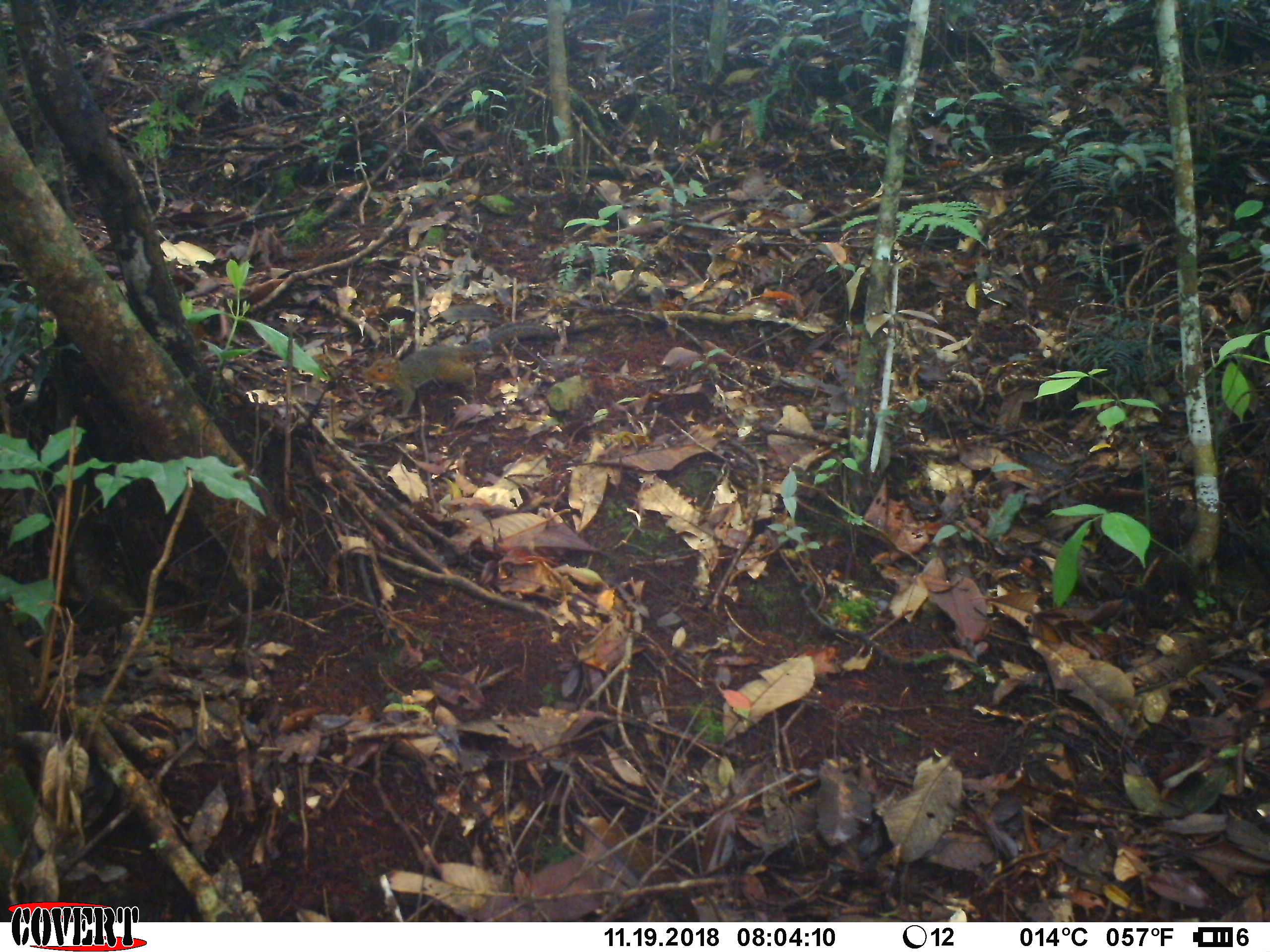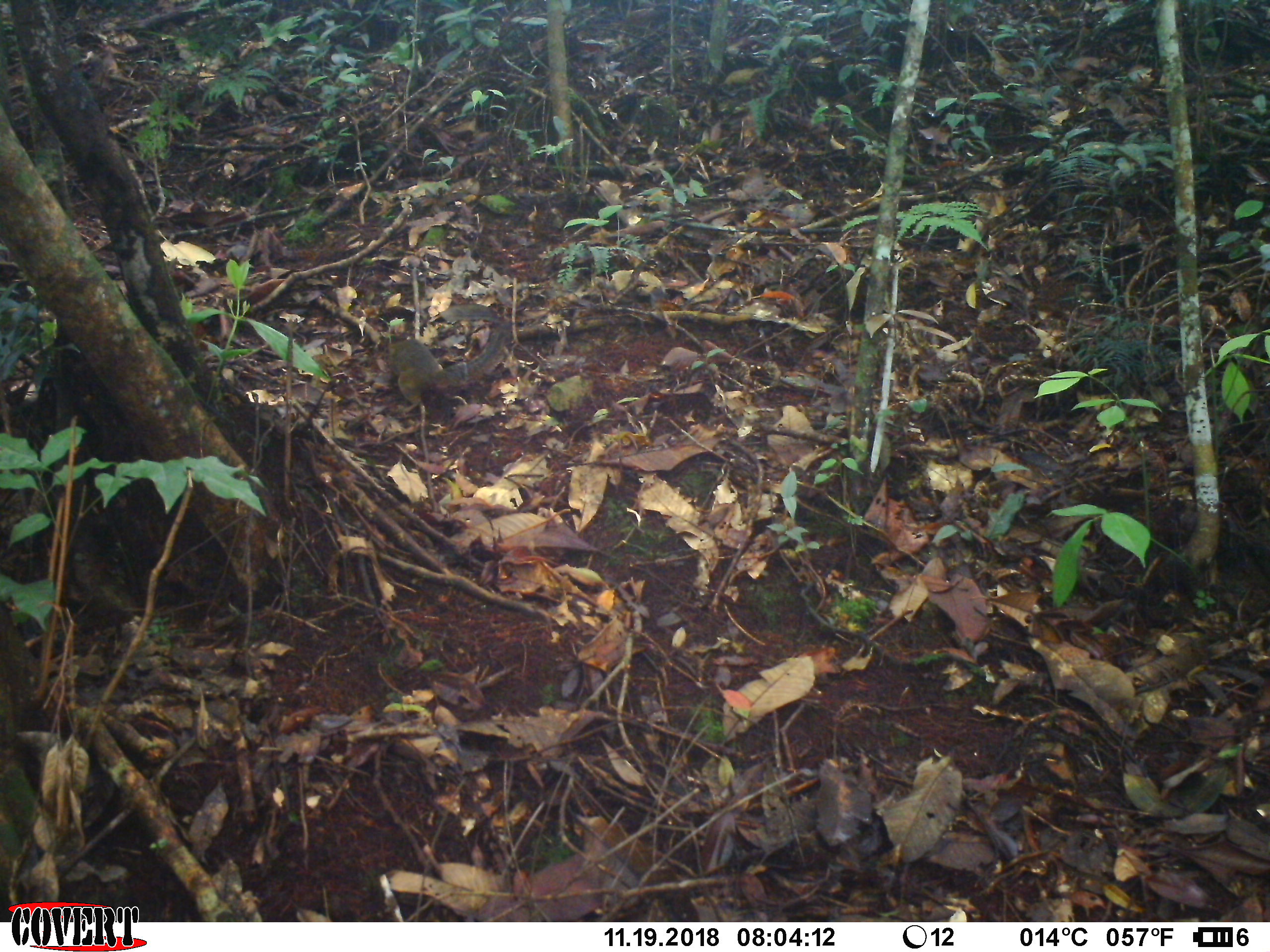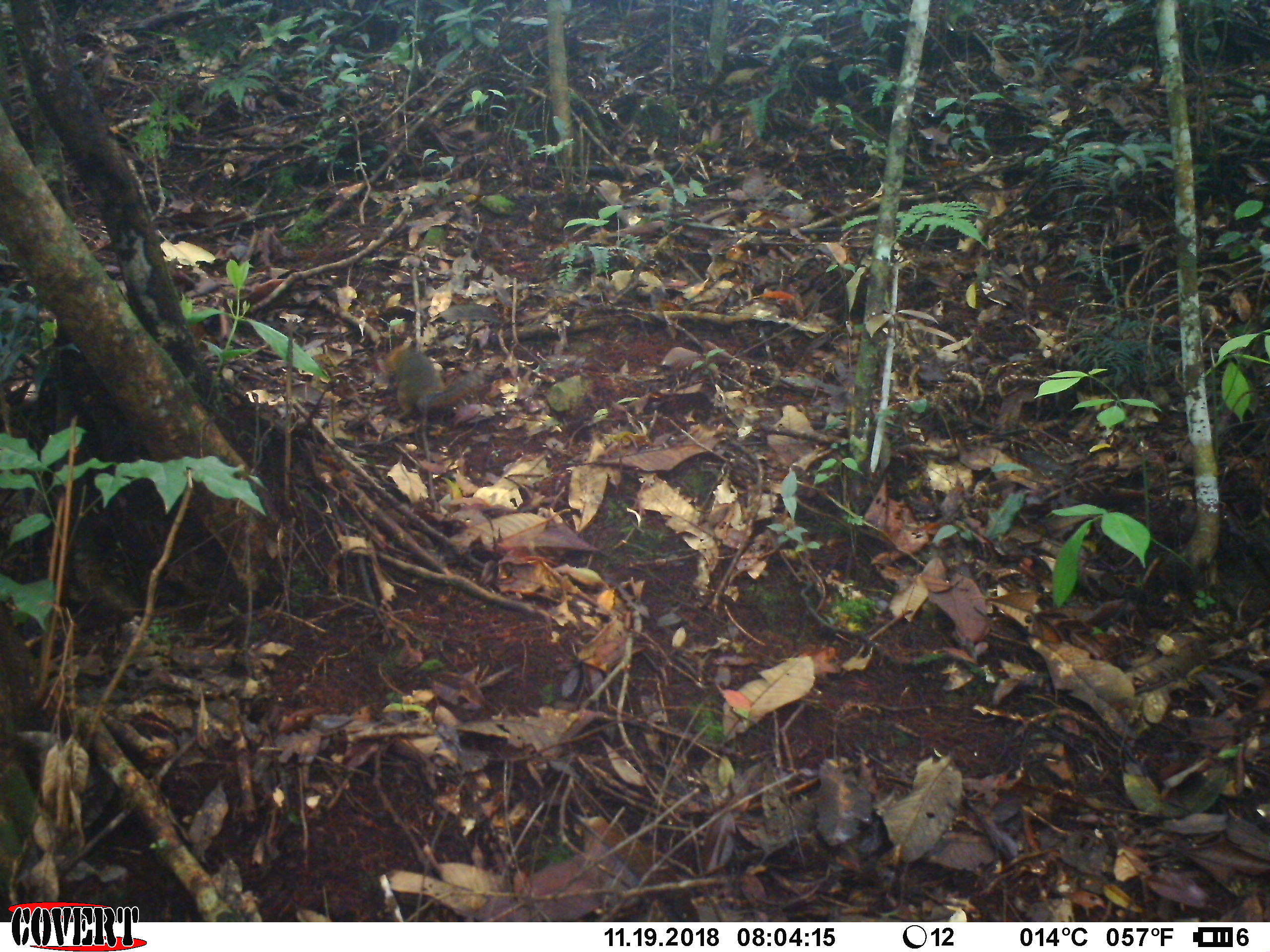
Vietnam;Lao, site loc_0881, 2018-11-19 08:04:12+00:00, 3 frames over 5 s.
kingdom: Animalia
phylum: Chordata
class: Mammalia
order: Rodentia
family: Sciuridae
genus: Dremomys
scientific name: Dremomys rufigenis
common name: red-cheeked squirrel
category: red cheeked squirrel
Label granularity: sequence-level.